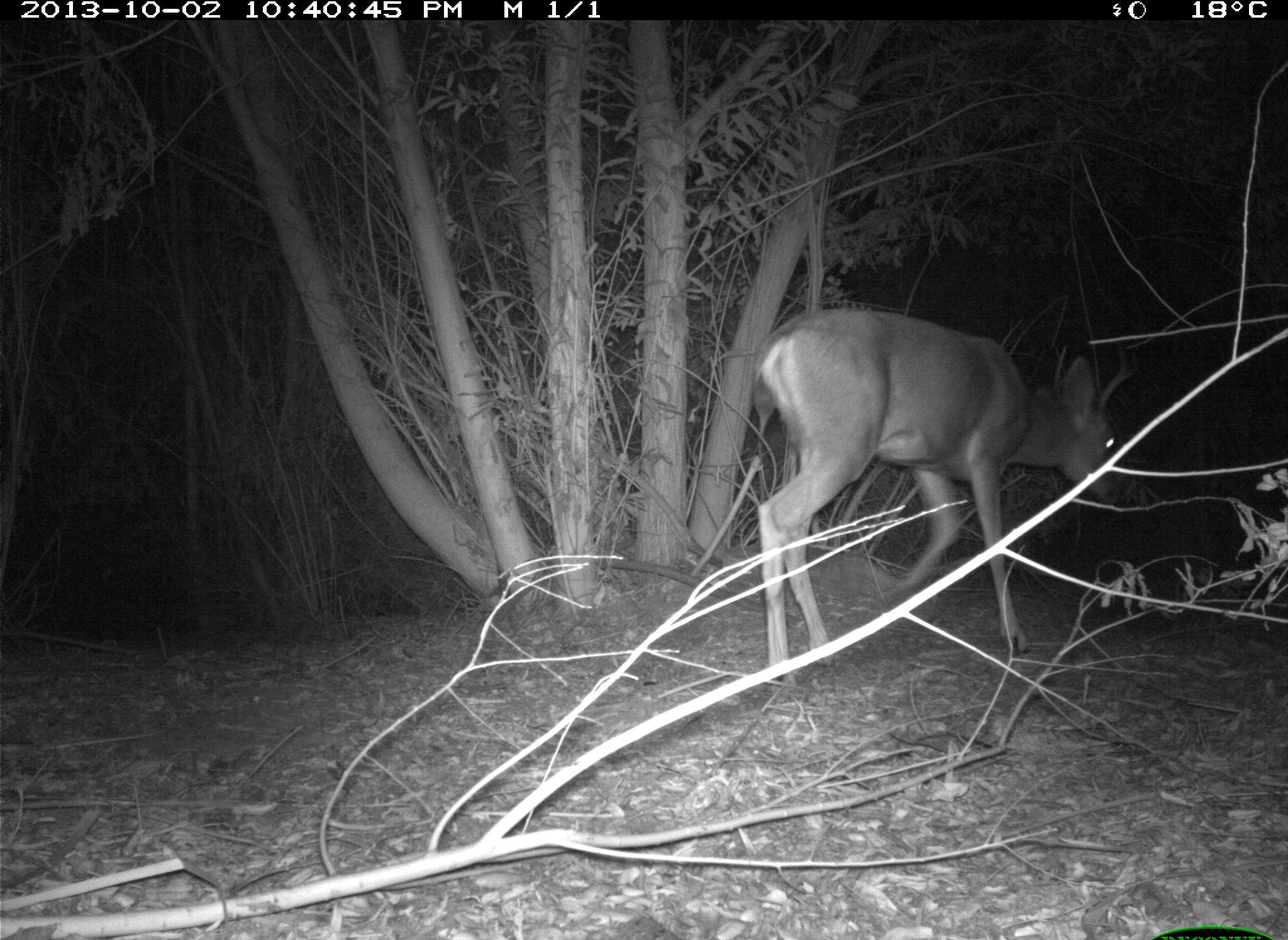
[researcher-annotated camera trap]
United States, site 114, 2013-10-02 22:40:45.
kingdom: Animalia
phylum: Chordata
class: Mammalia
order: Artiodactyla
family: Cervidae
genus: Odocoileus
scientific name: Odocoileus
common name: deer